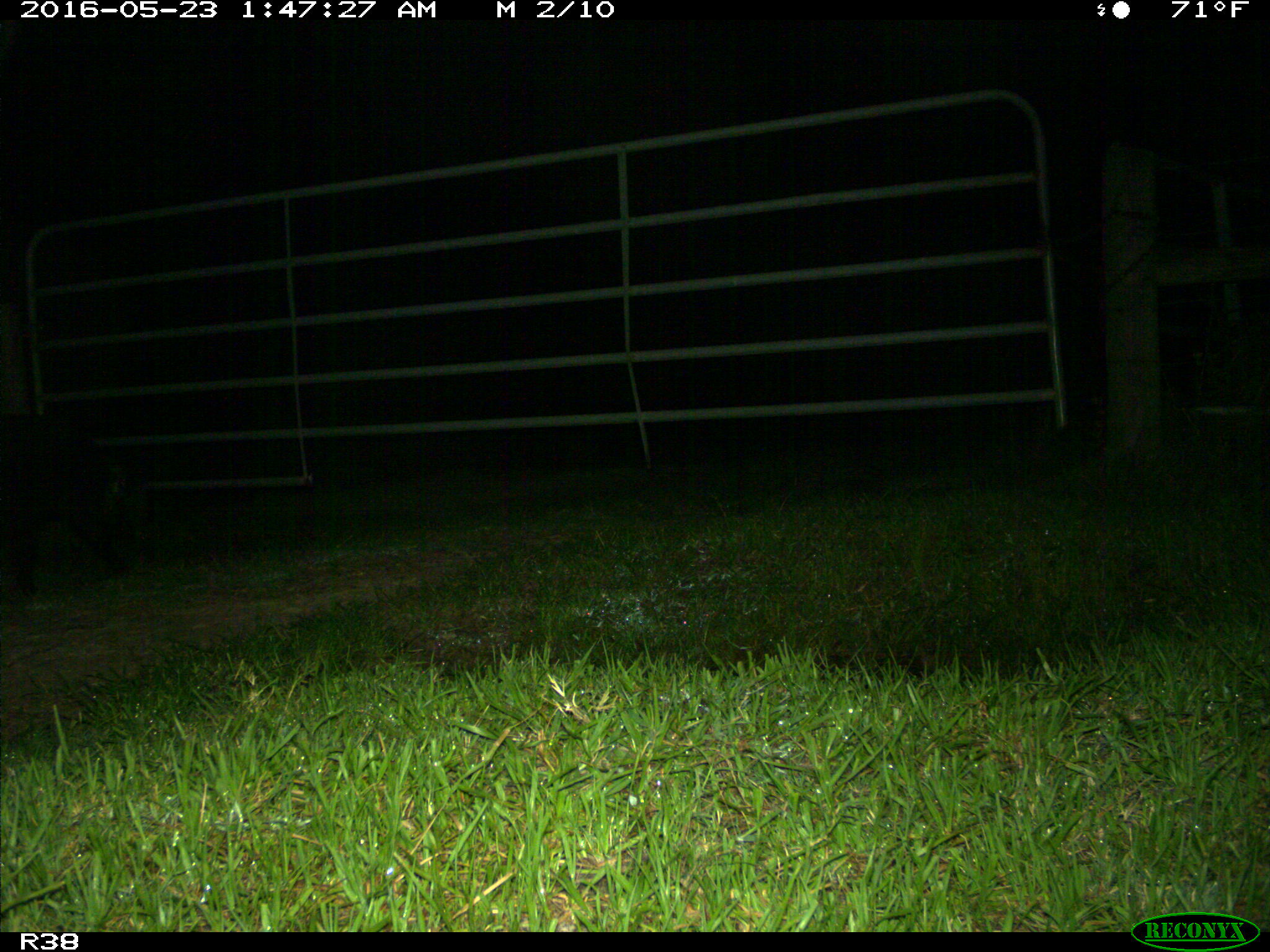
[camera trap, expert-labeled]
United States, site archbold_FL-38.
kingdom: Animalia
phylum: Chordata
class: Mammalia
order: Artiodactyla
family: Suidae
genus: Sus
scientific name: Sus scrofa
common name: wild boar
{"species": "Sus scrofa (wild boar)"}